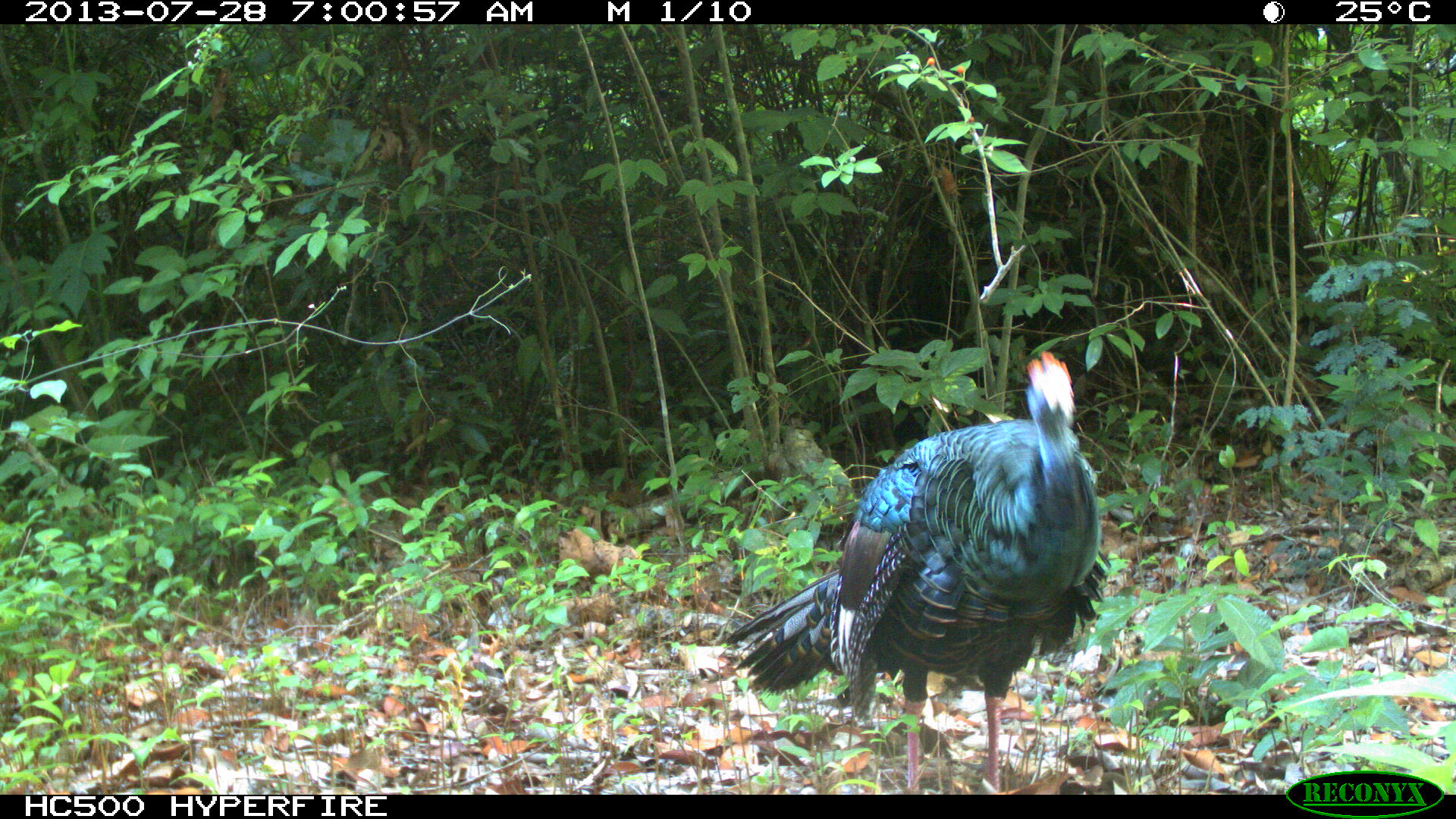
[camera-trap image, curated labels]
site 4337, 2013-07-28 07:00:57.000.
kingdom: Animalia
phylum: Chordata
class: Aves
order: Galliformes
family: Phasianidae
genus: Meleagris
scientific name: Meleagris ocellata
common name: ocellated turkey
Meleagris ocellata (ocellated turkey), count 1, sex male.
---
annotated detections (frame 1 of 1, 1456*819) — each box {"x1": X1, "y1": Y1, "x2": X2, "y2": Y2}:
meleagris ocellata: {"x1": 718, "y1": 345, "x2": 1114, "y2": 791}